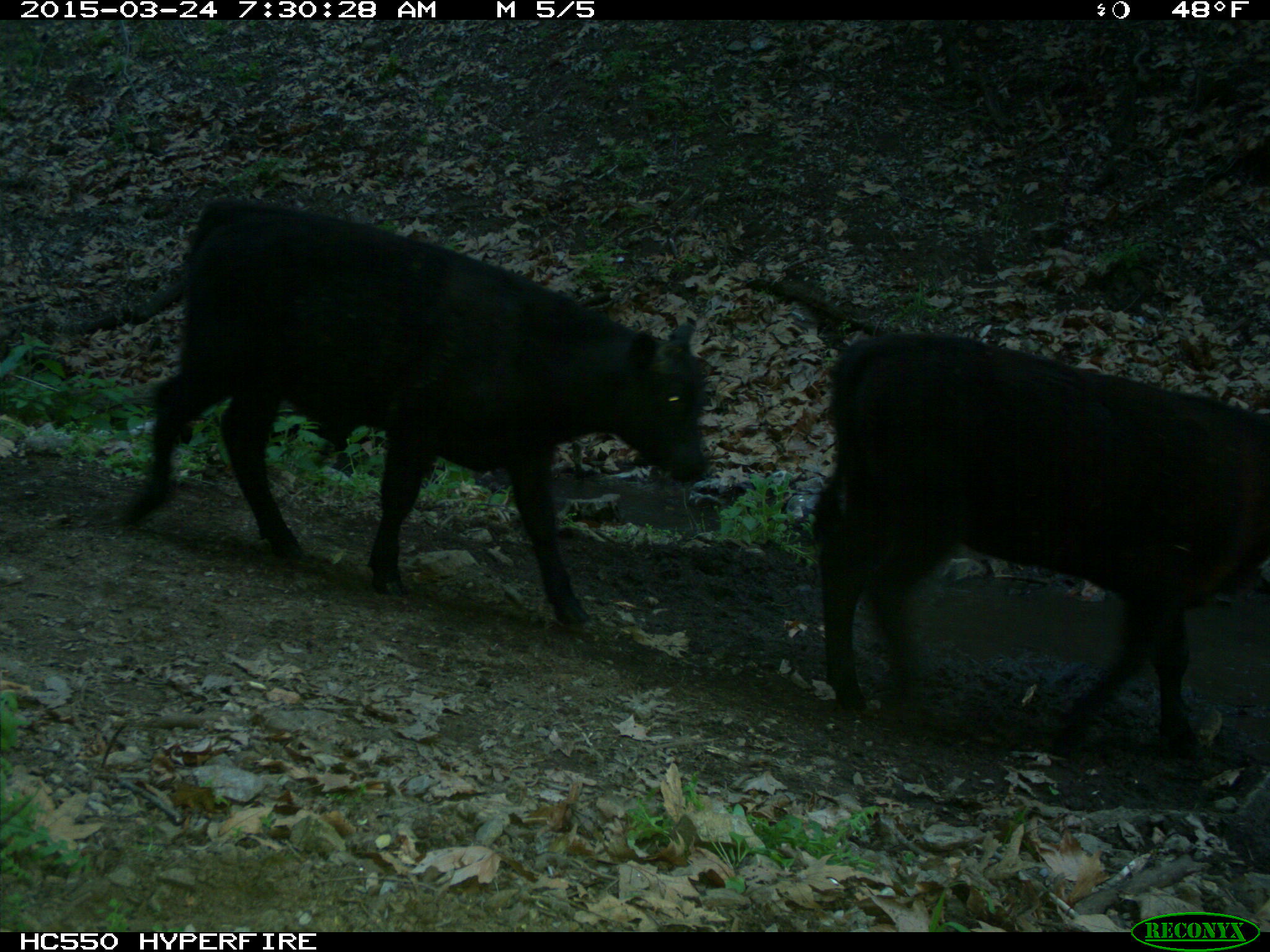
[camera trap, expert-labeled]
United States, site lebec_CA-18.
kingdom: Animalia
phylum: Chordata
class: Mammalia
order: Artiodactyla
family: Bovidae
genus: Bos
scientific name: Bos taurus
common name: domestic cow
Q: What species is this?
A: Bos taurus (domestic cow).